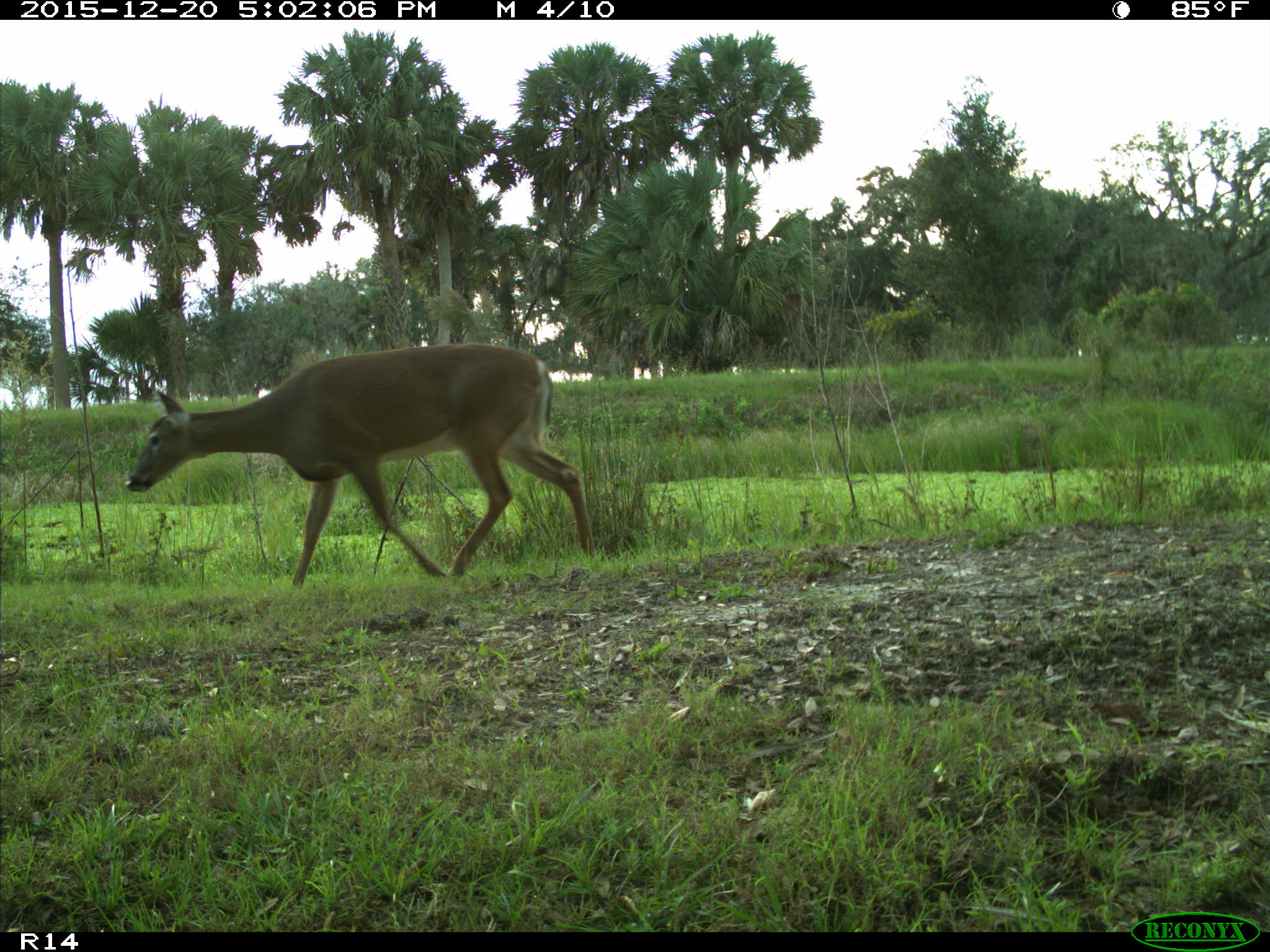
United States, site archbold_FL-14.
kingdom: Animalia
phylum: Chordata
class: Mammalia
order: Artiodactyla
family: Cervidae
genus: Odocoileus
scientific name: Odocoileus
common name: deer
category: unidentified deer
Unidentified deer (deer) (Odocoileus).